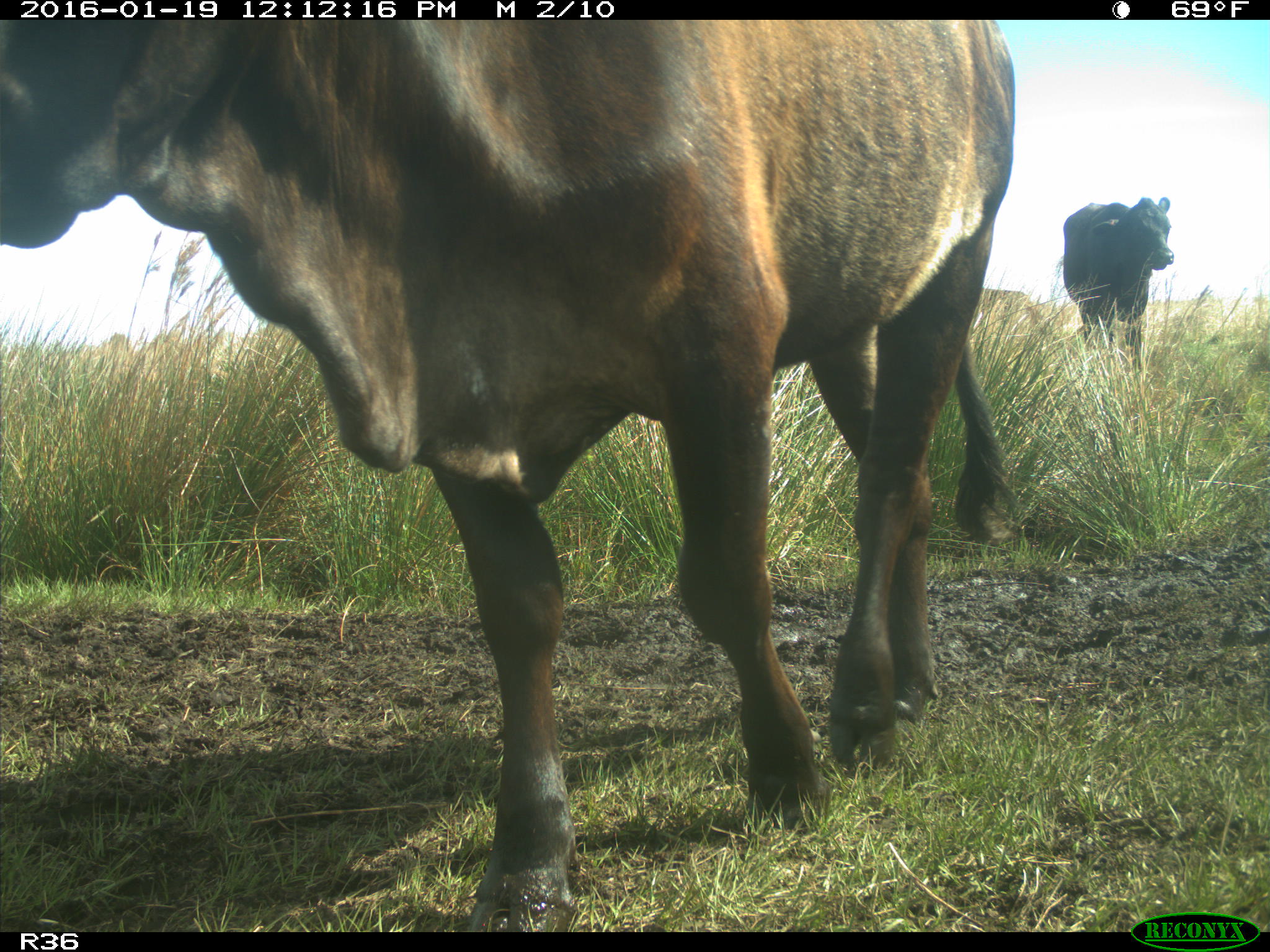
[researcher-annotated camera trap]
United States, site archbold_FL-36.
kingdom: Animalia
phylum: Chordata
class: Mammalia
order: Artiodactyla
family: Bovidae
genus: Bos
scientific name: Bos taurus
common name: domestic cow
Bos taurus (domestic cow).